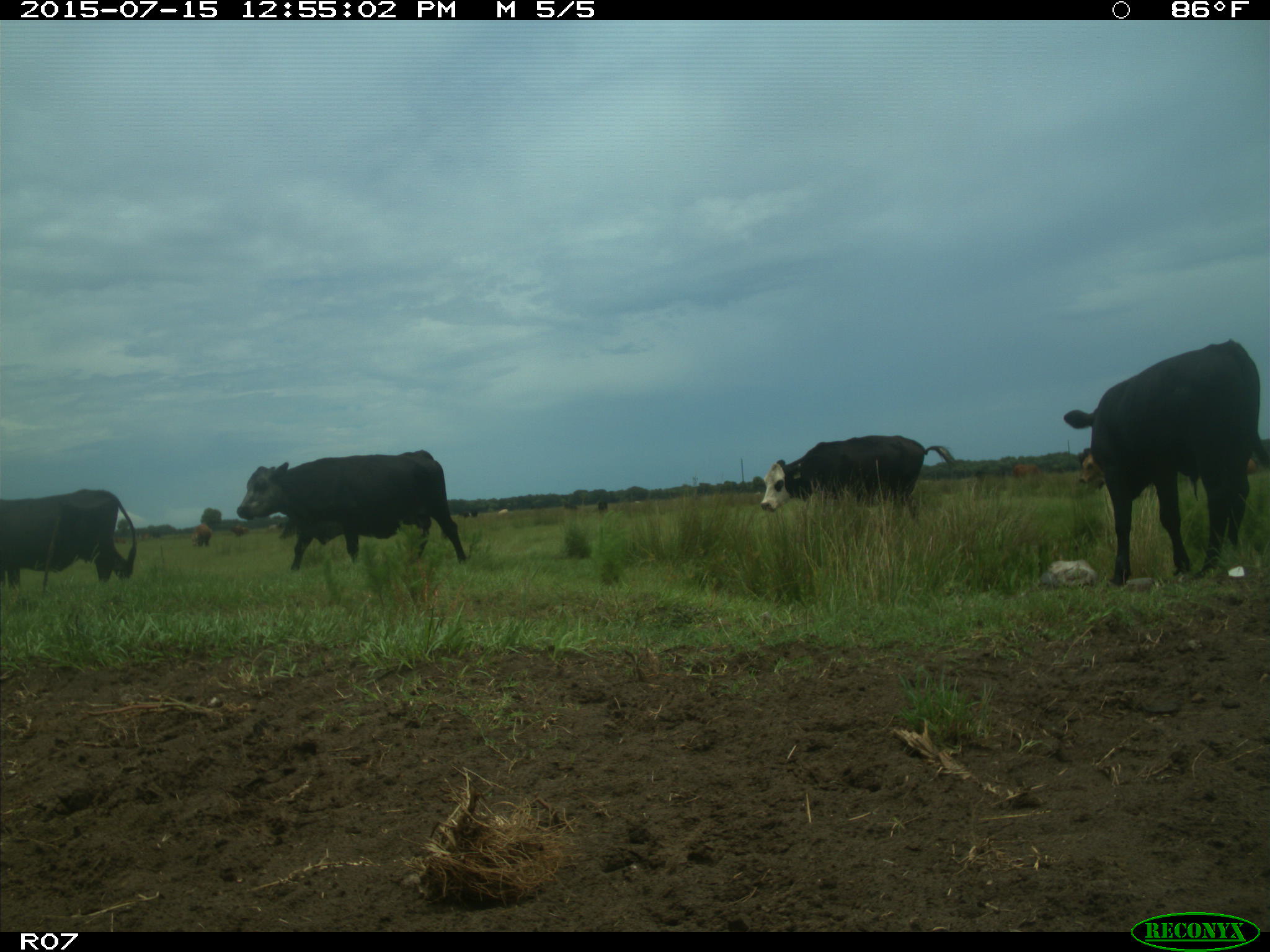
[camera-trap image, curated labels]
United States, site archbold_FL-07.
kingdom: Animalia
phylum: Chordata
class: Mammalia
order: Artiodactyla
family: Bovidae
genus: Bos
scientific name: Bos taurus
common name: domestic cow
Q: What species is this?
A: Bos taurus (domestic cow).